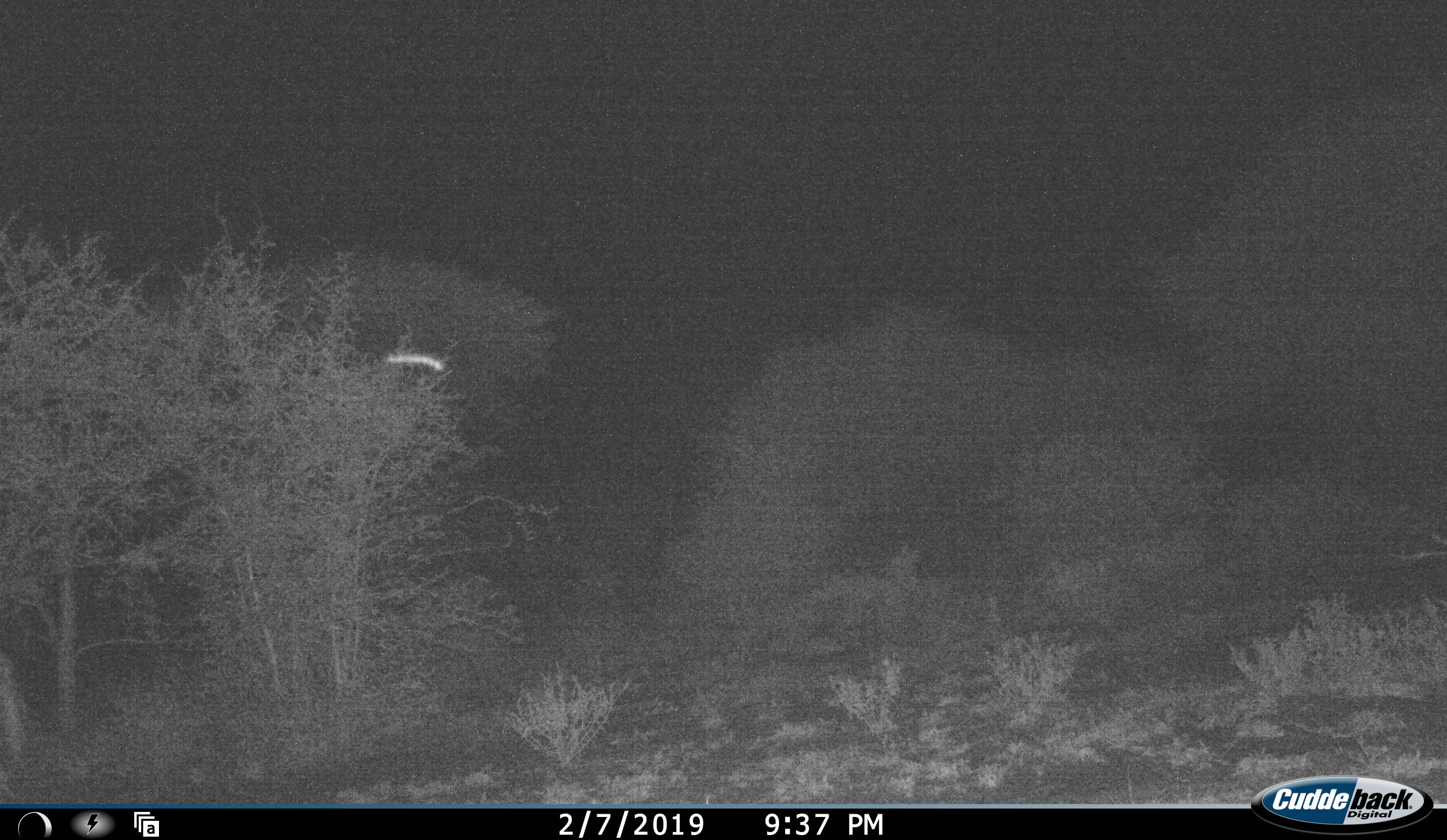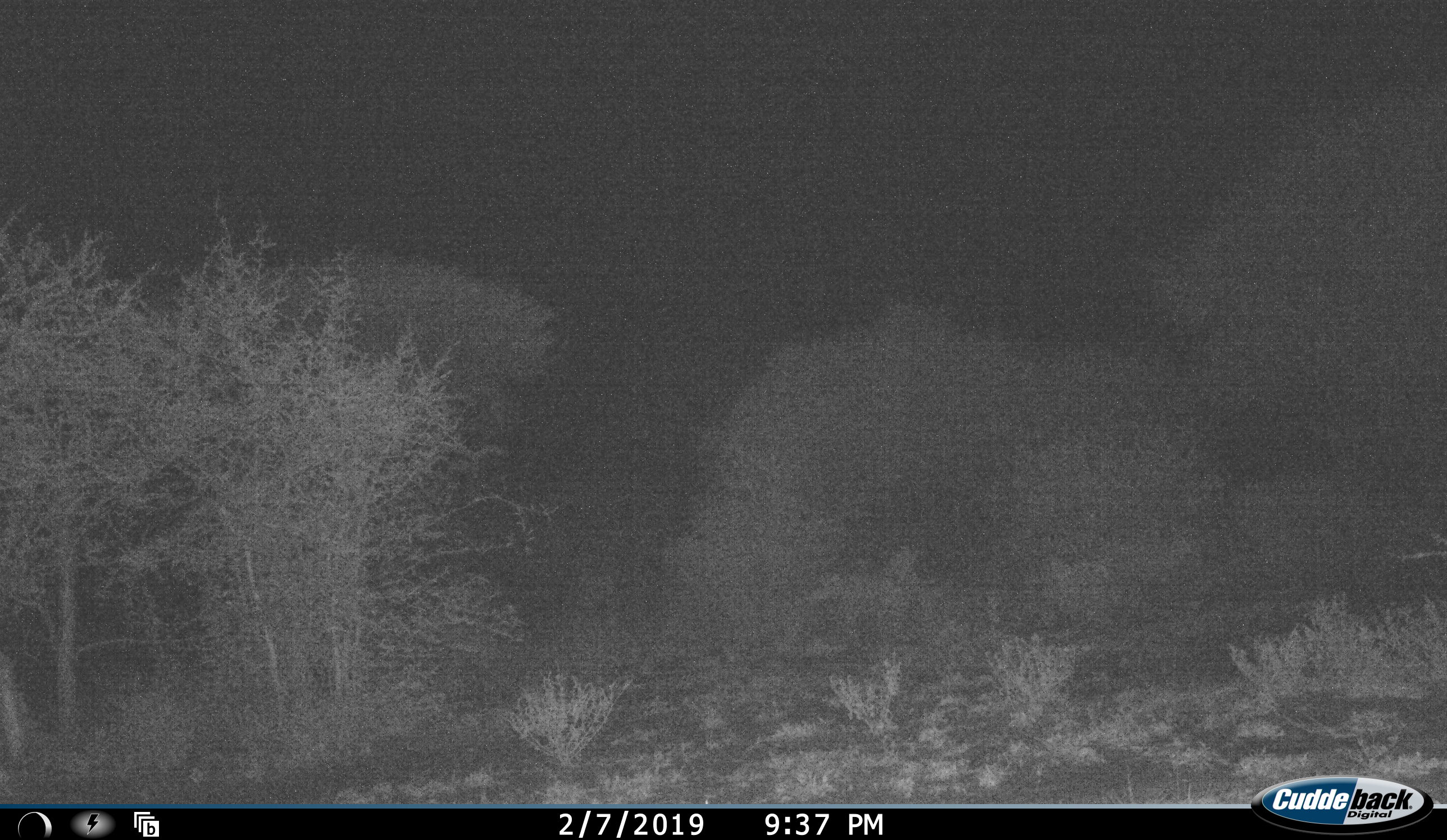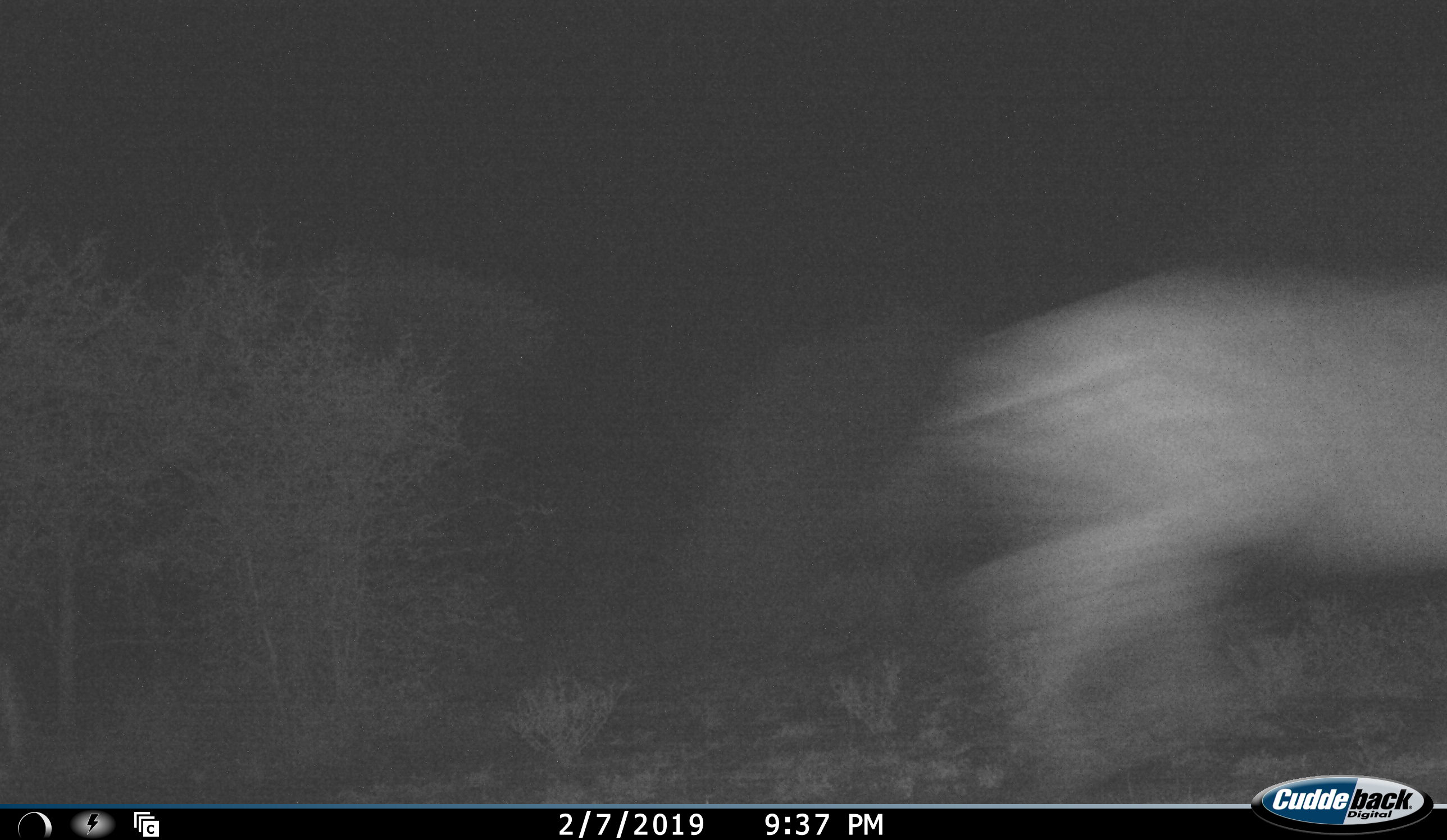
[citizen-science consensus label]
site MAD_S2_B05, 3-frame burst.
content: unidentified animal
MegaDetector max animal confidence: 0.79